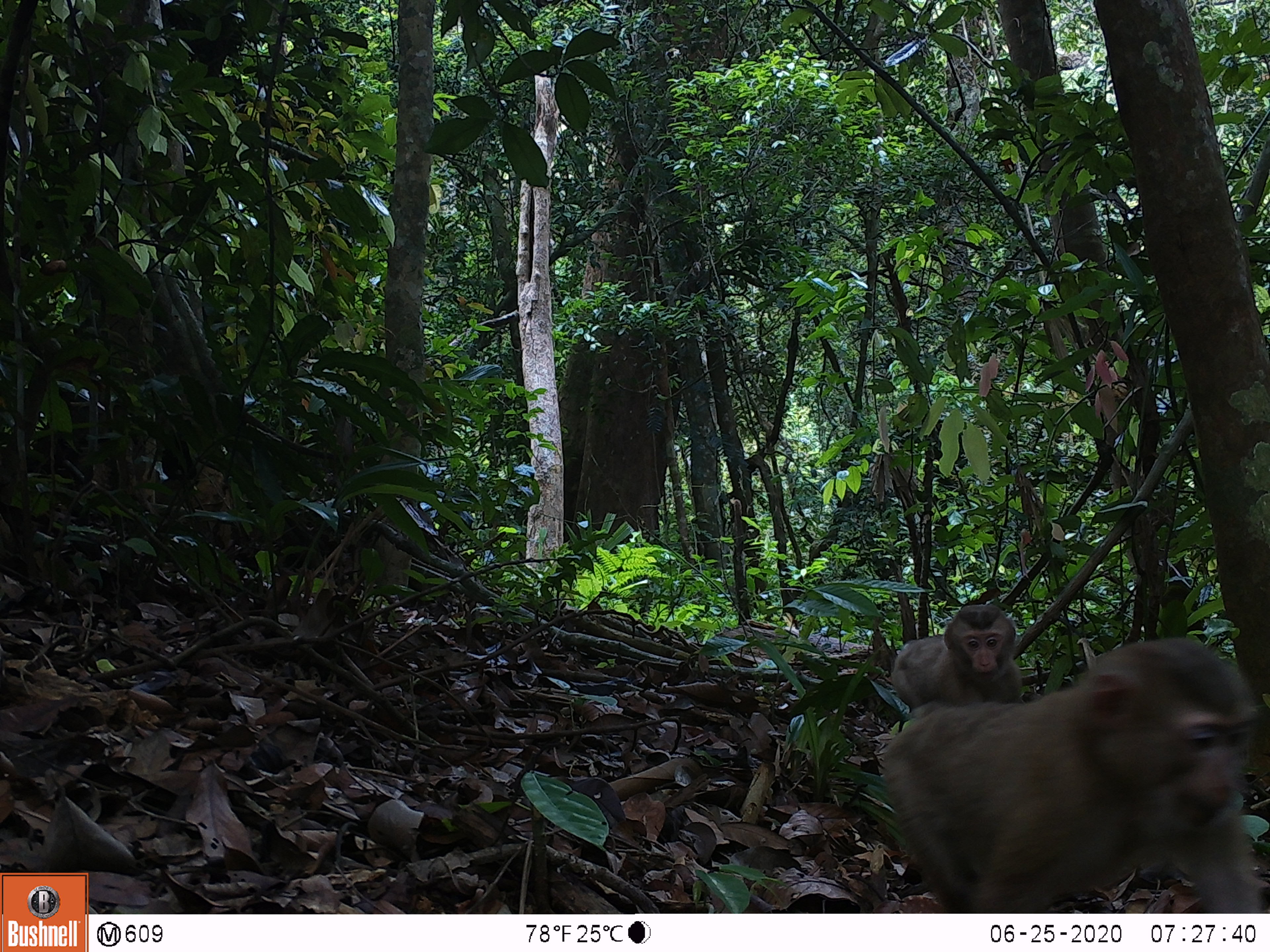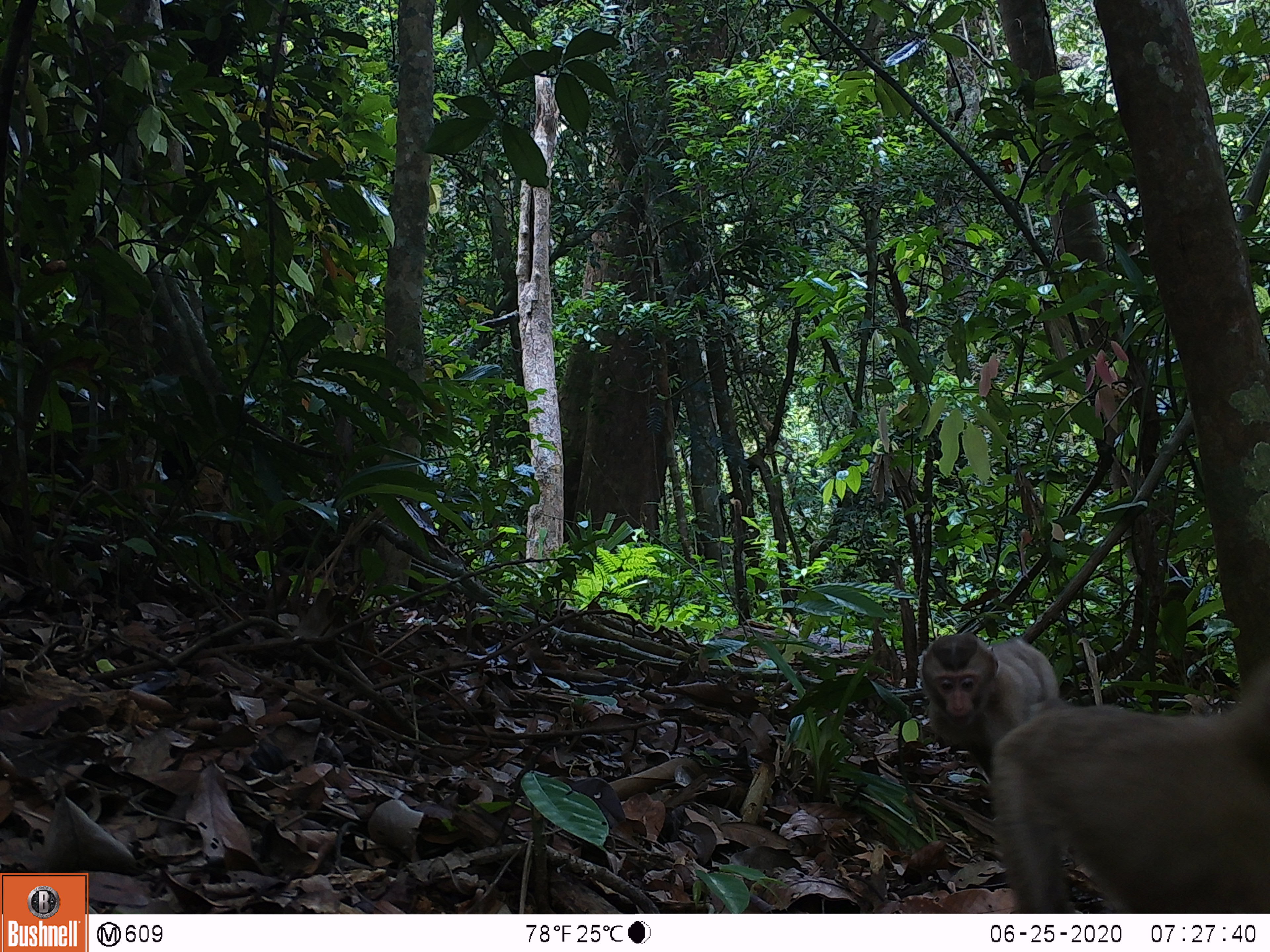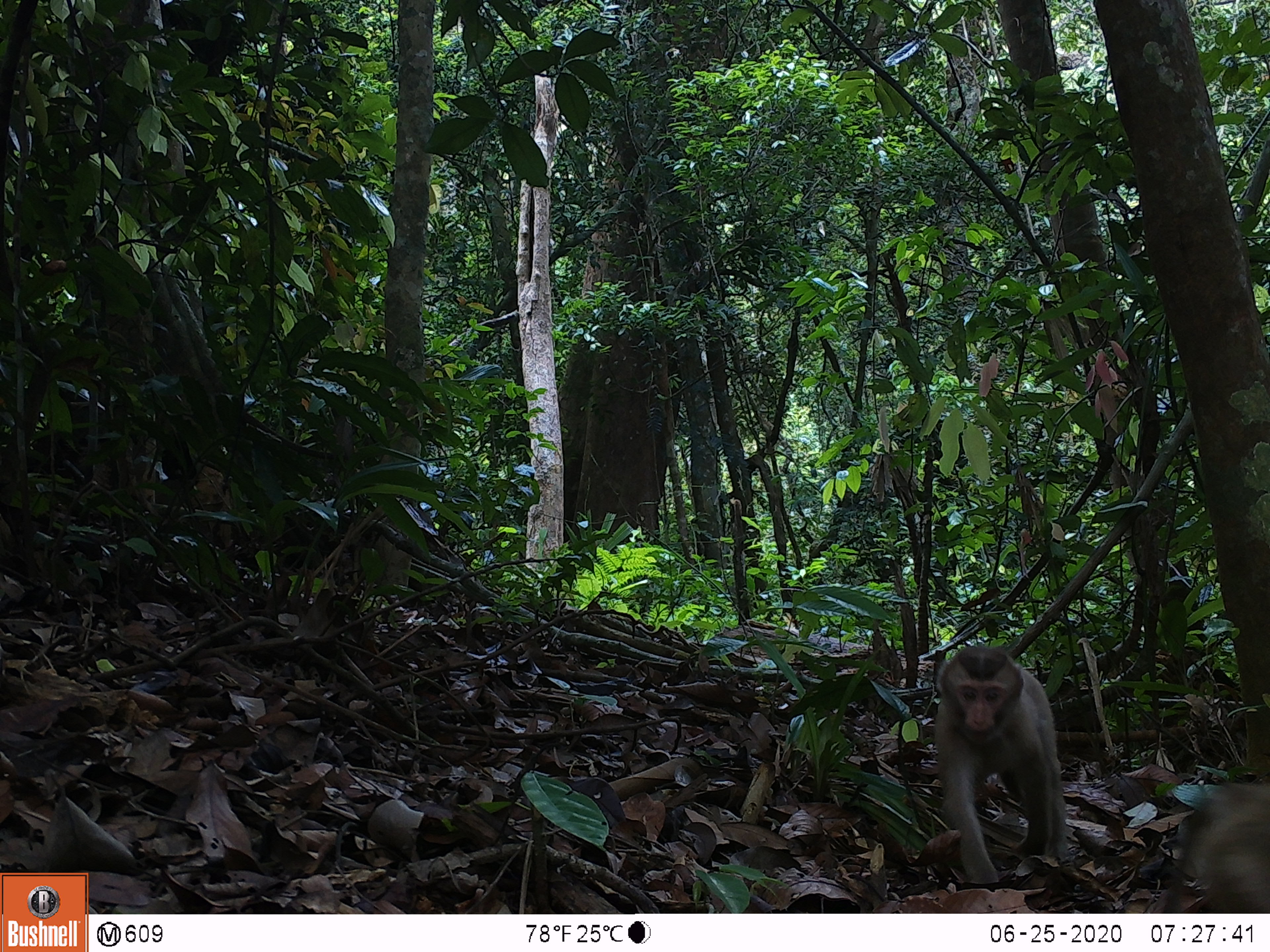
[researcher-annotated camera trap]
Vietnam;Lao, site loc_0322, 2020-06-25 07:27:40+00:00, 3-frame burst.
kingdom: Animalia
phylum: Chordata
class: Mammalia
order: Primates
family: Cercopithecidae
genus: Macaca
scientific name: Macaca nemestrina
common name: pig-tailed macaque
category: pig tailed macaque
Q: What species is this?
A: Pig tailed macaque (pig-tailed macaque) (Macaca nemestrina).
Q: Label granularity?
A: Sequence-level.